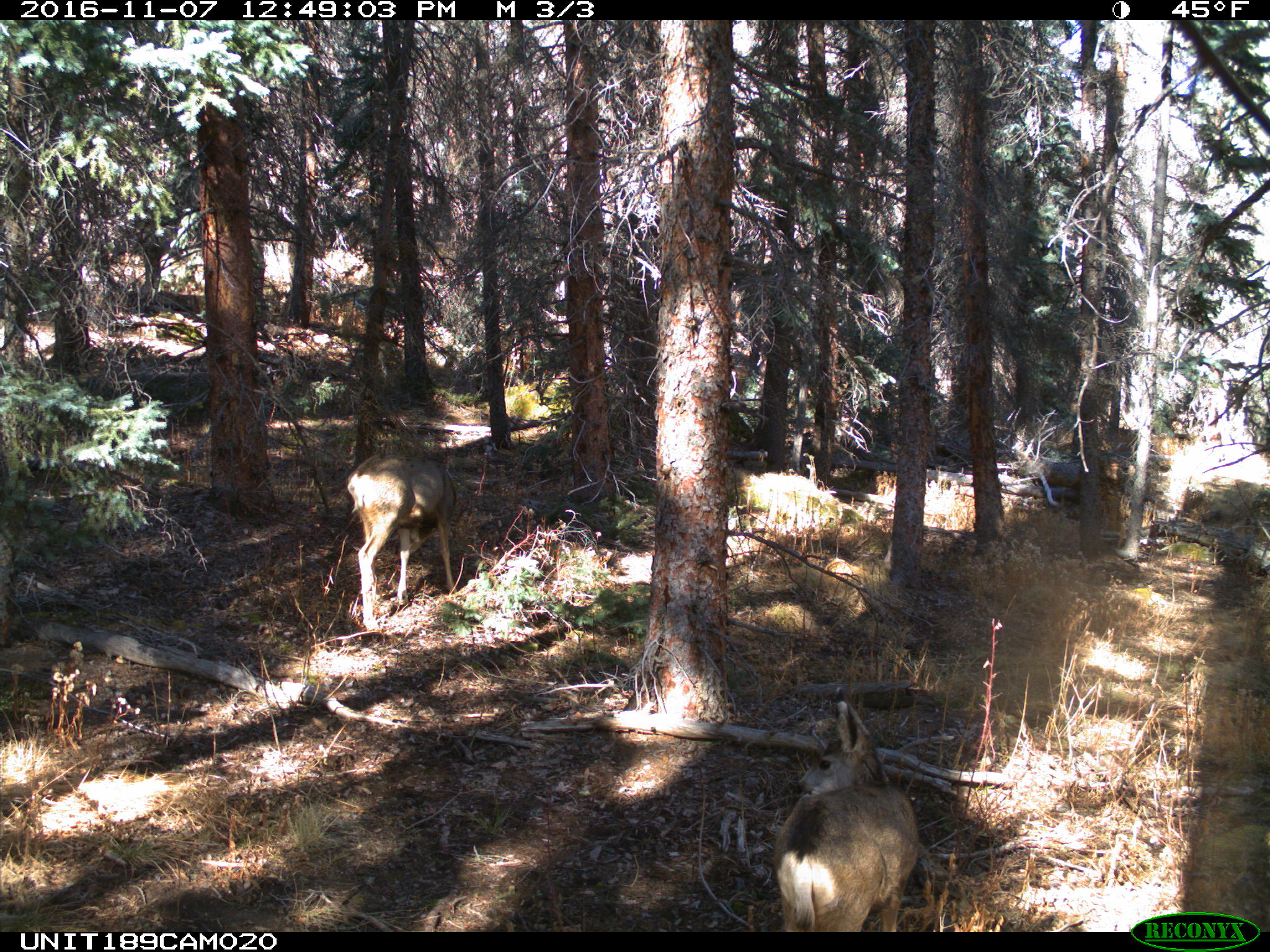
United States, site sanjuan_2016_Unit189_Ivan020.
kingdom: Animalia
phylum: Chordata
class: Mammalia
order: Artiodactyla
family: Cervidae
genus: Odocoileus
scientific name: Odocoileus hemionus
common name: mule deer